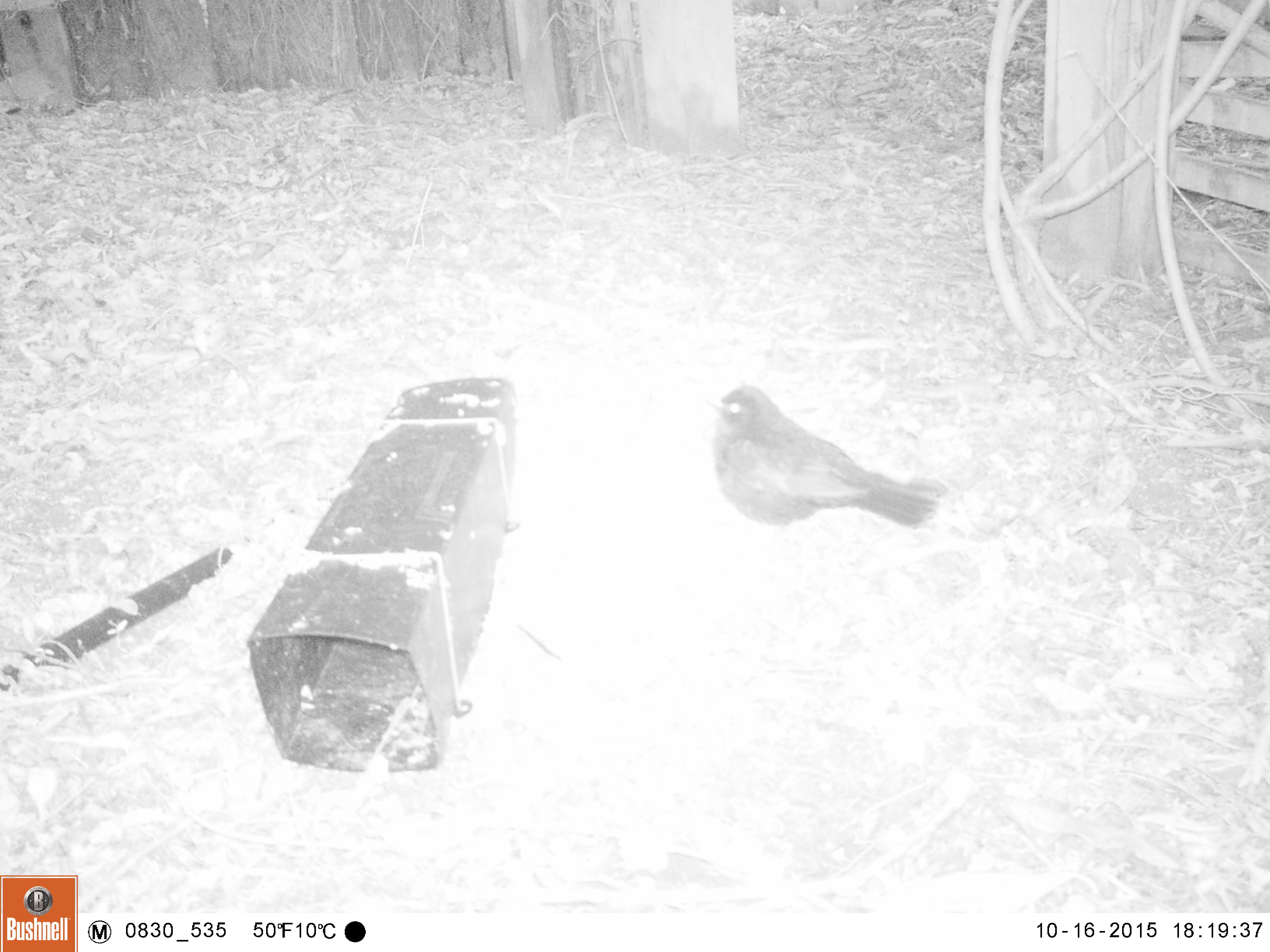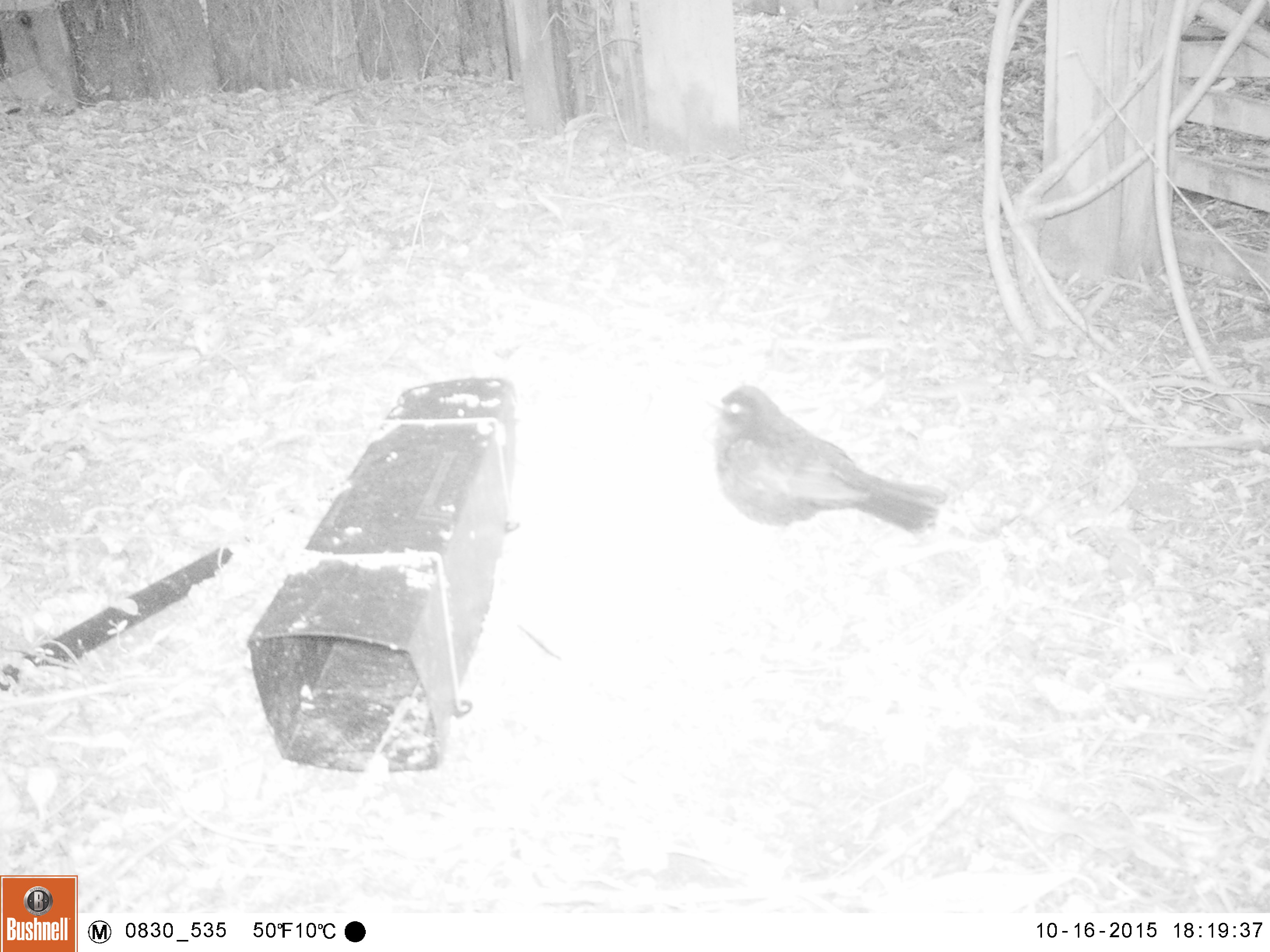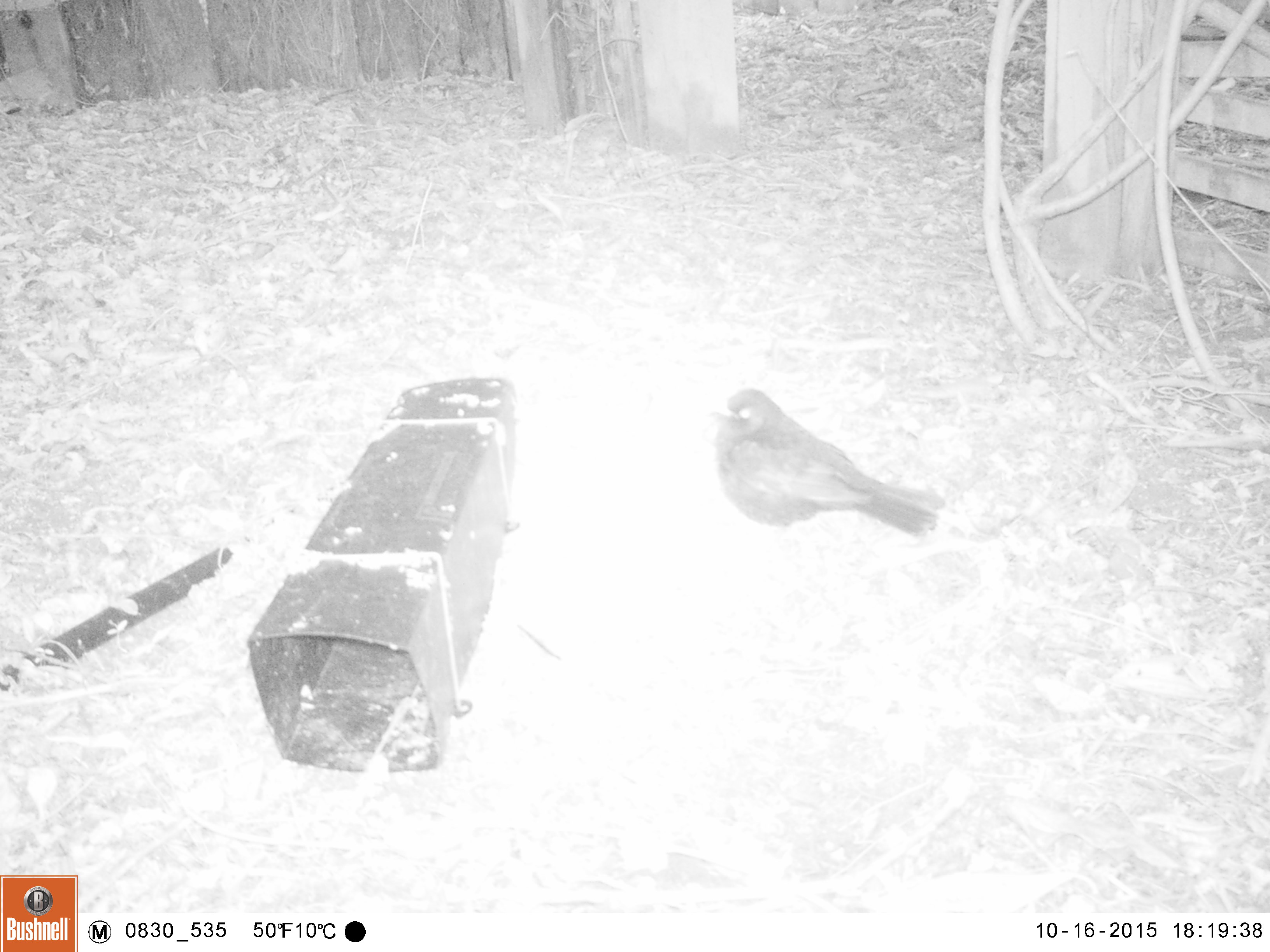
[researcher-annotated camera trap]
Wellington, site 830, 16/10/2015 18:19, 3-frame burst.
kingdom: Animalia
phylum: Chordata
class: Aves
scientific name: Aves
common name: bird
Bird (Aves).